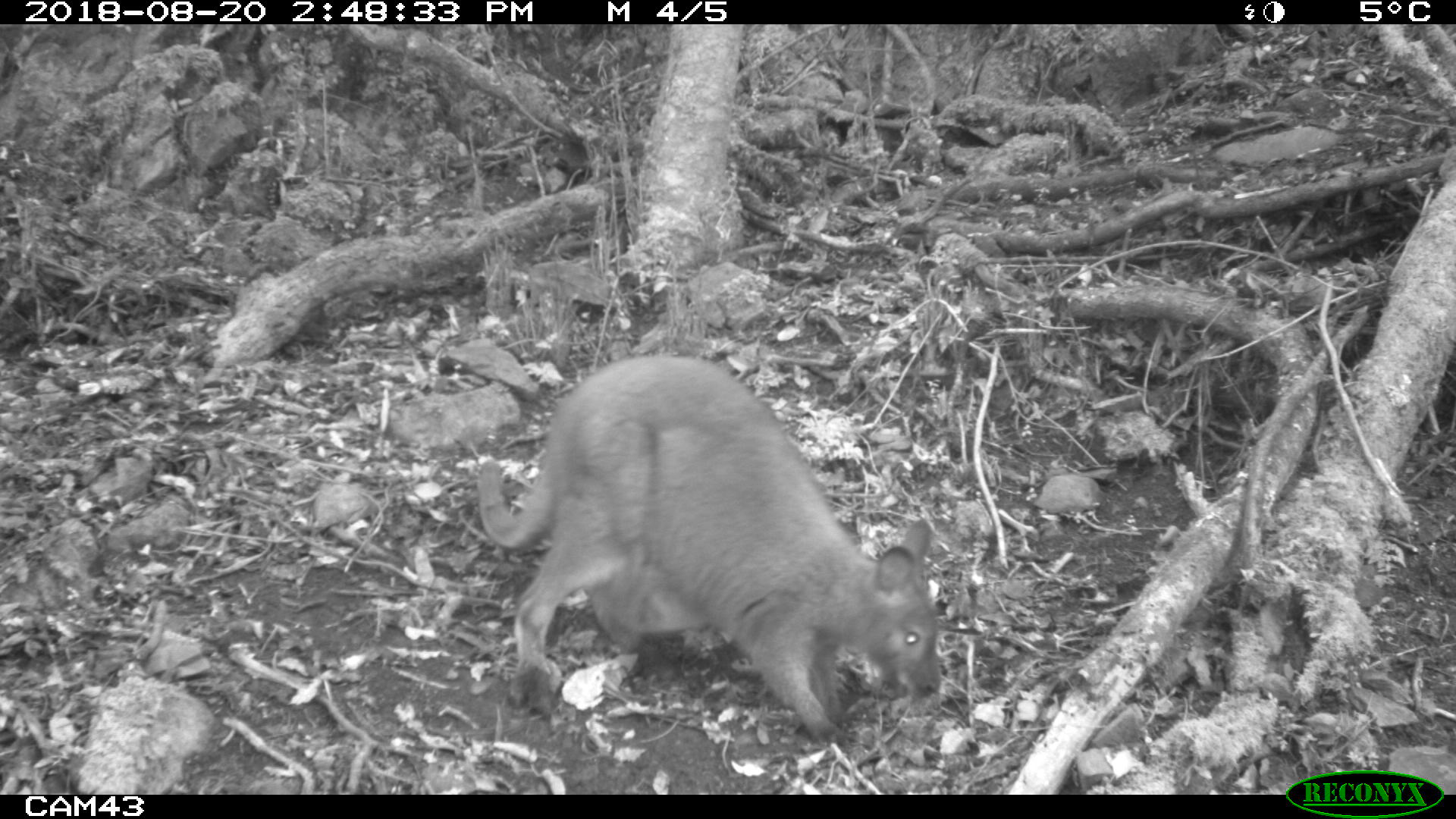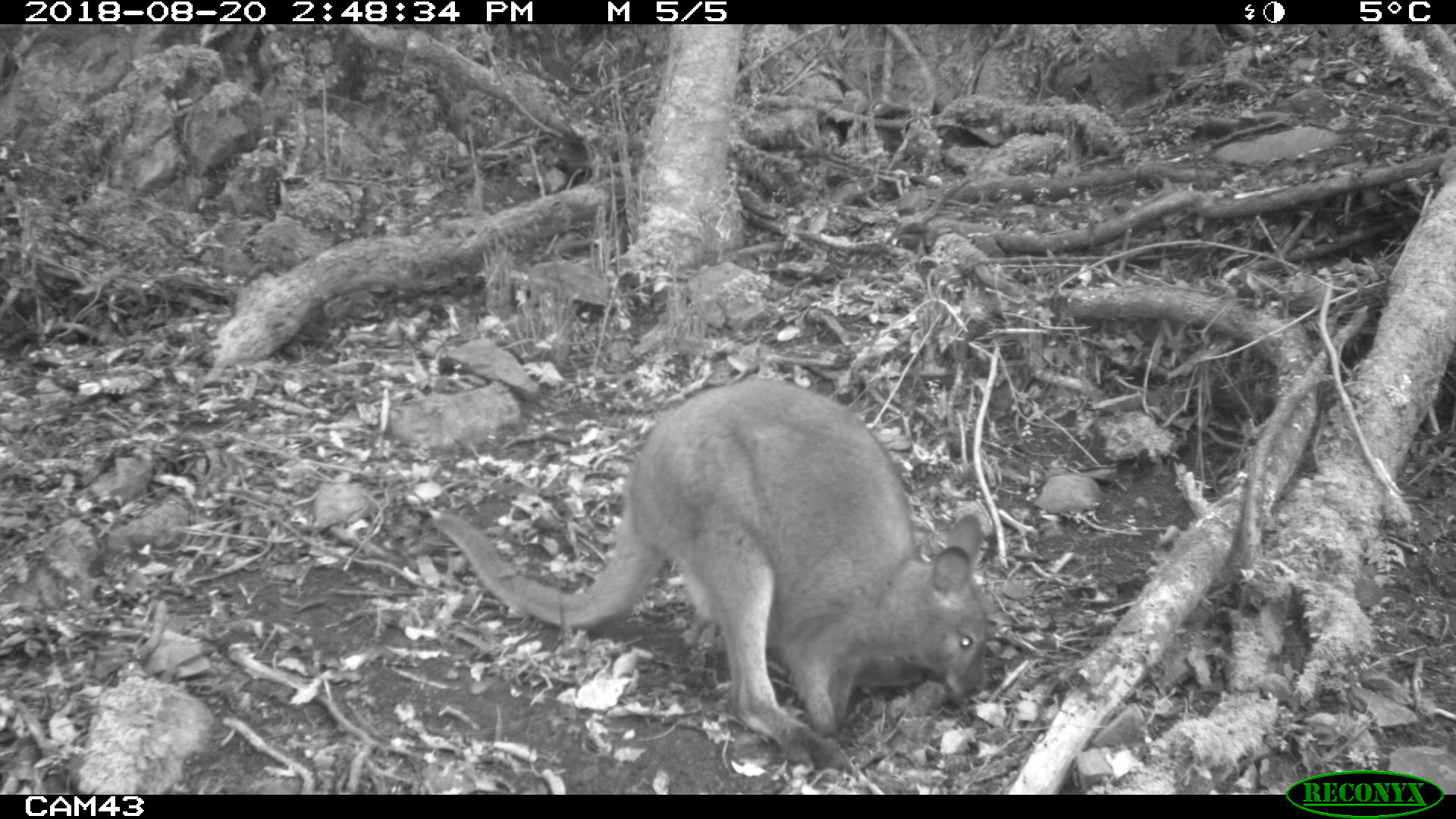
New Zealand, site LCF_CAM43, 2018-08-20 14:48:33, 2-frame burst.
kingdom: Animalia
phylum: Chordata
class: Mammalia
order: Diprotodontia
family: Macropodidae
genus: Notamacropus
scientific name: Notamacropus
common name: wallaby